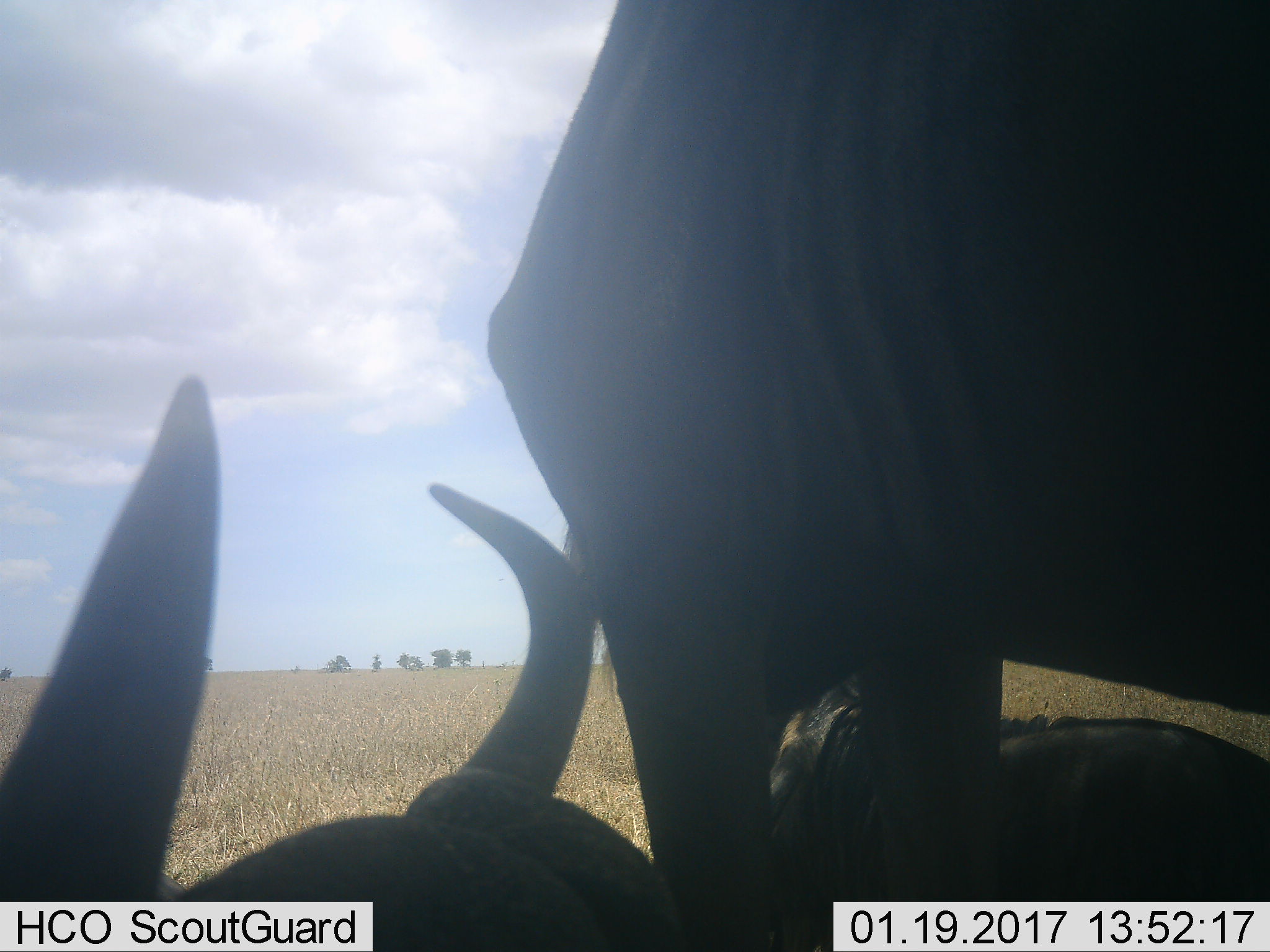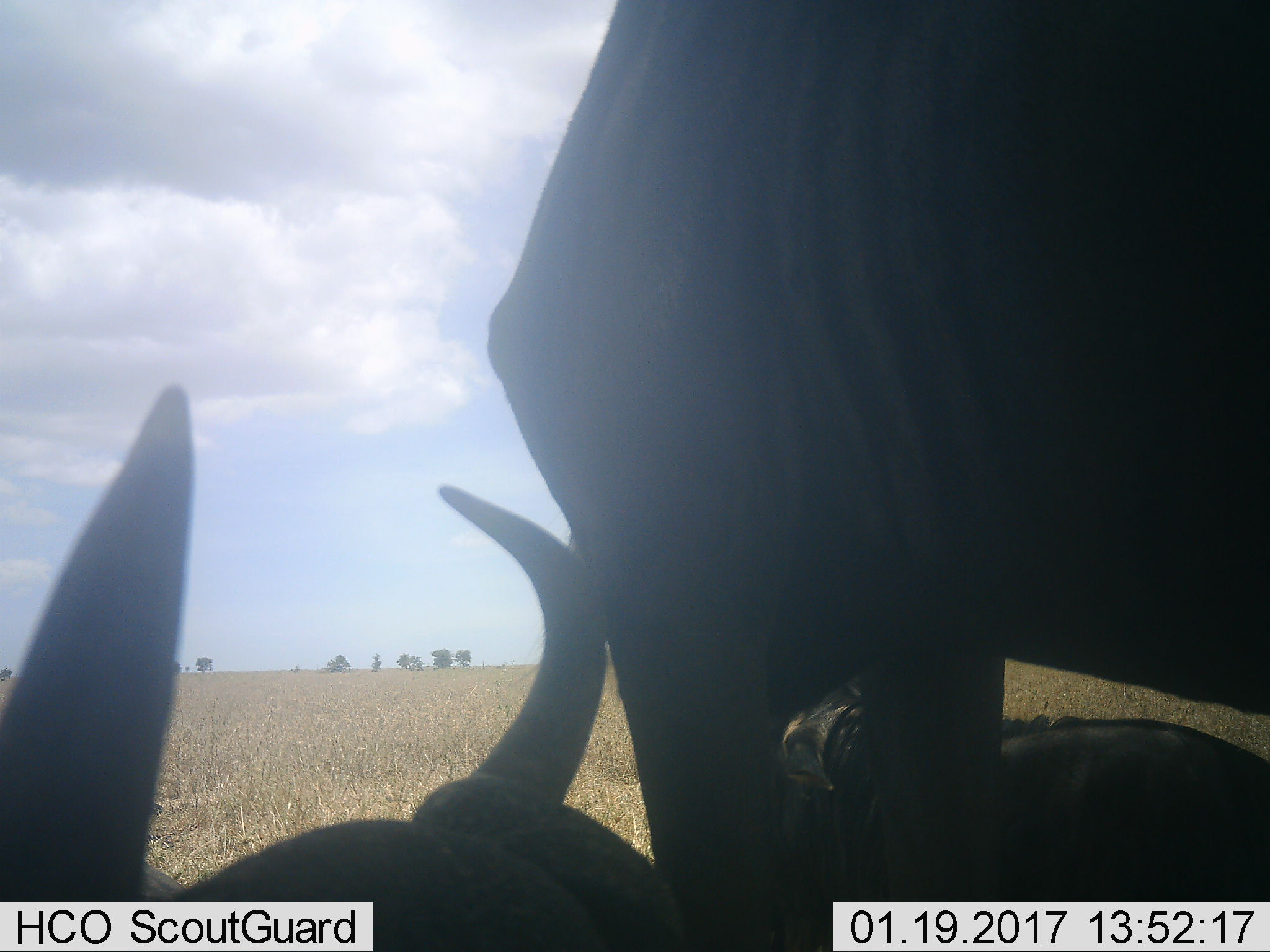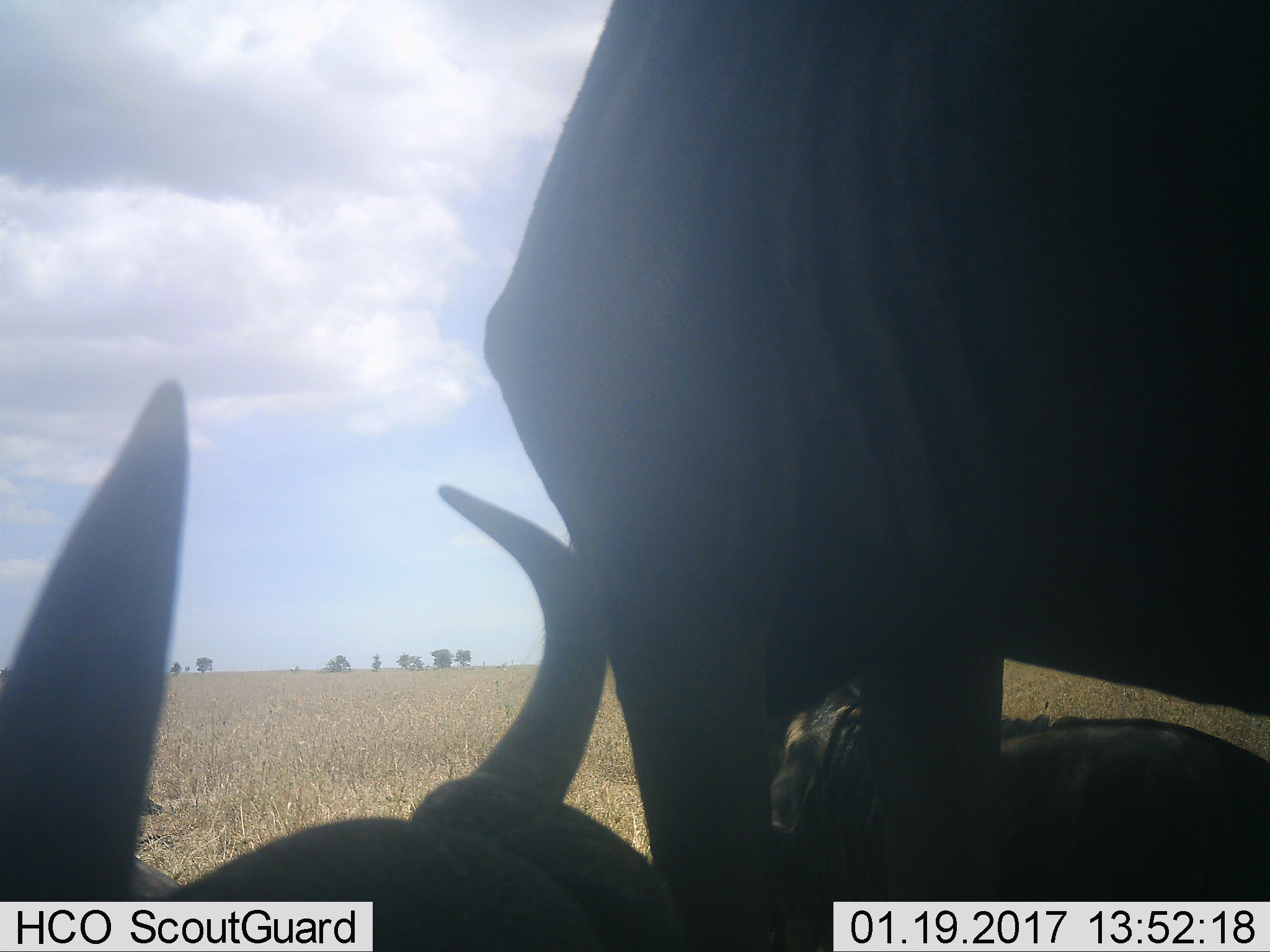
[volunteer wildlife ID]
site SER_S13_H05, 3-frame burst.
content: unidentified animal